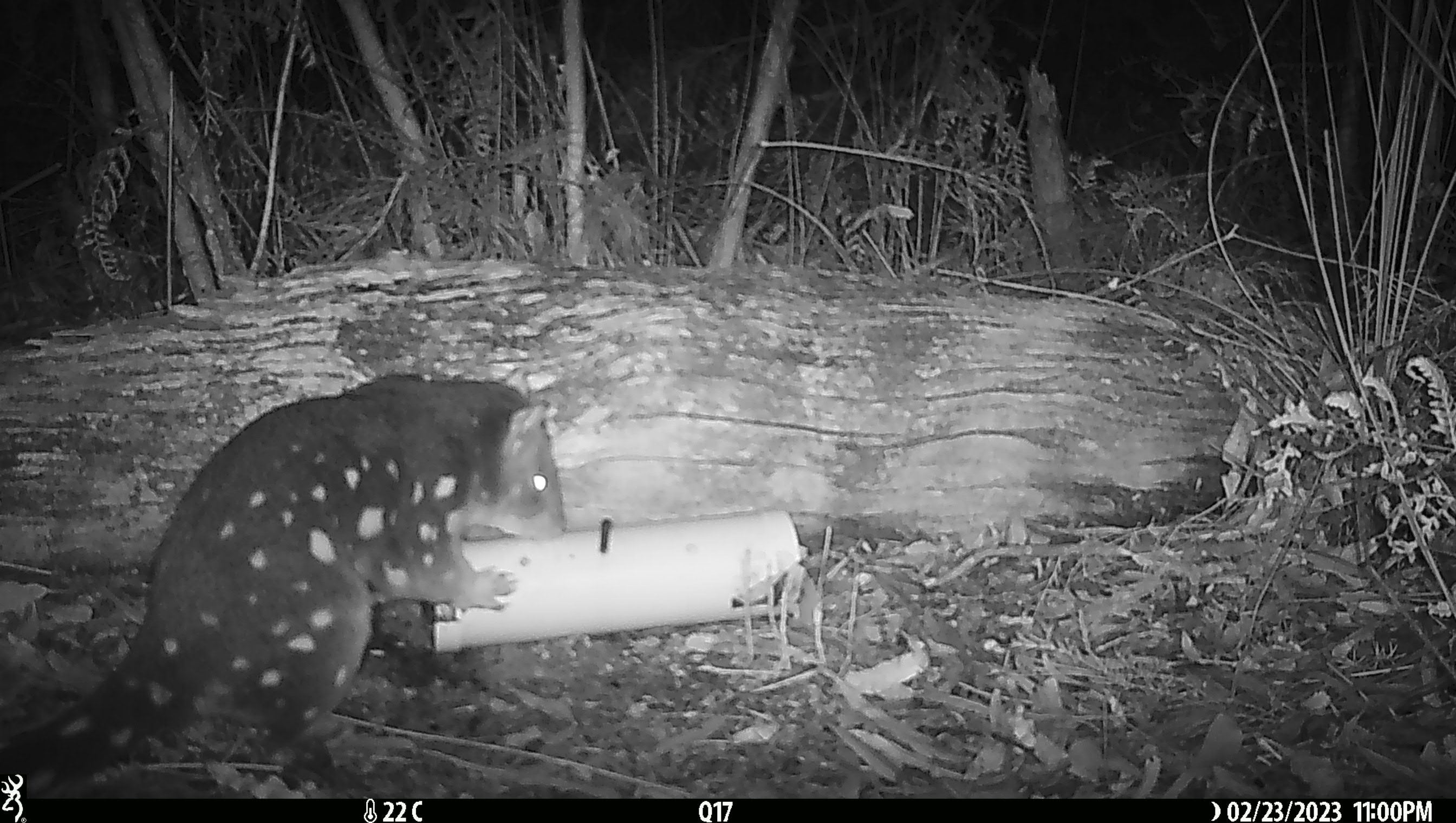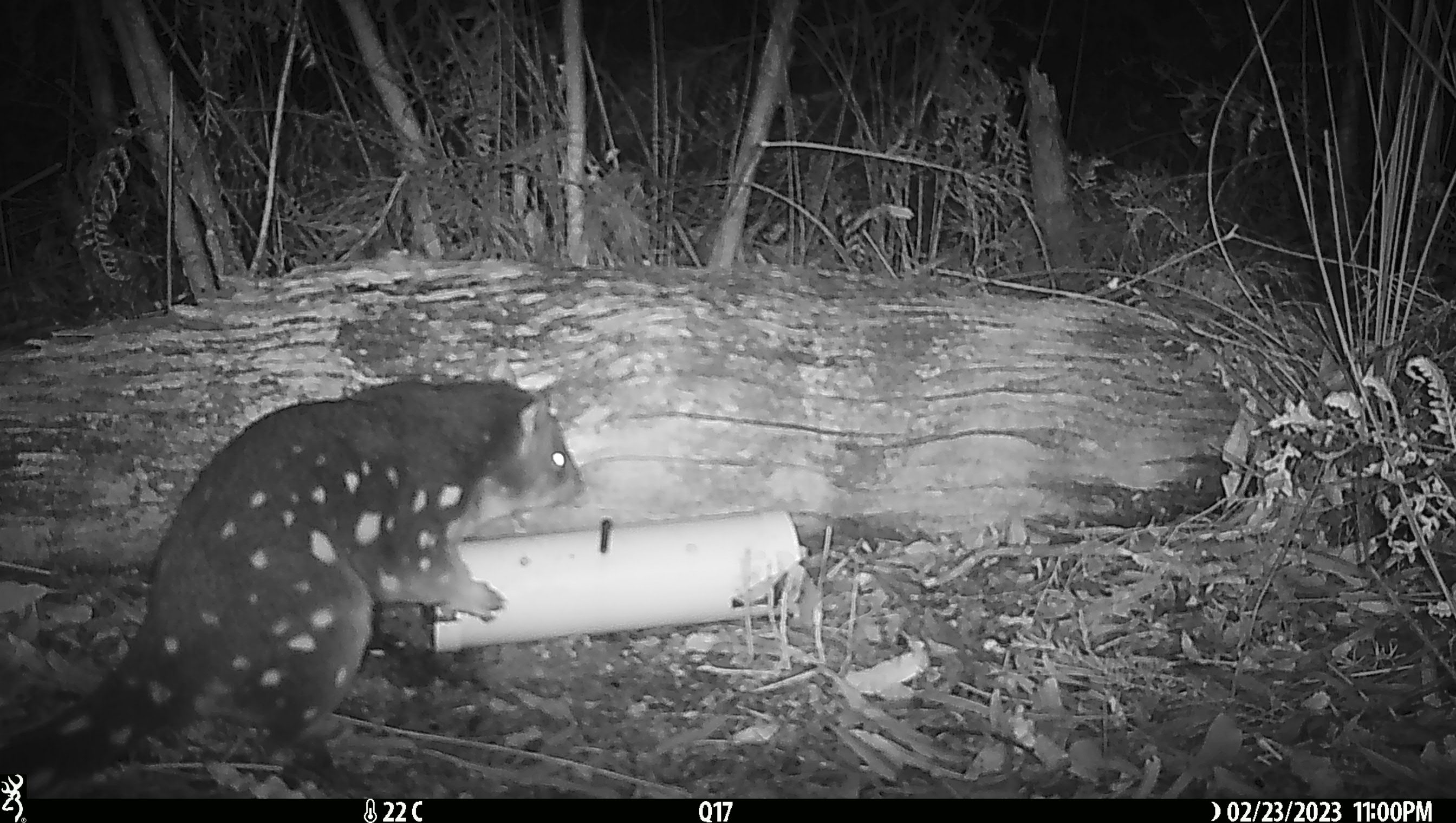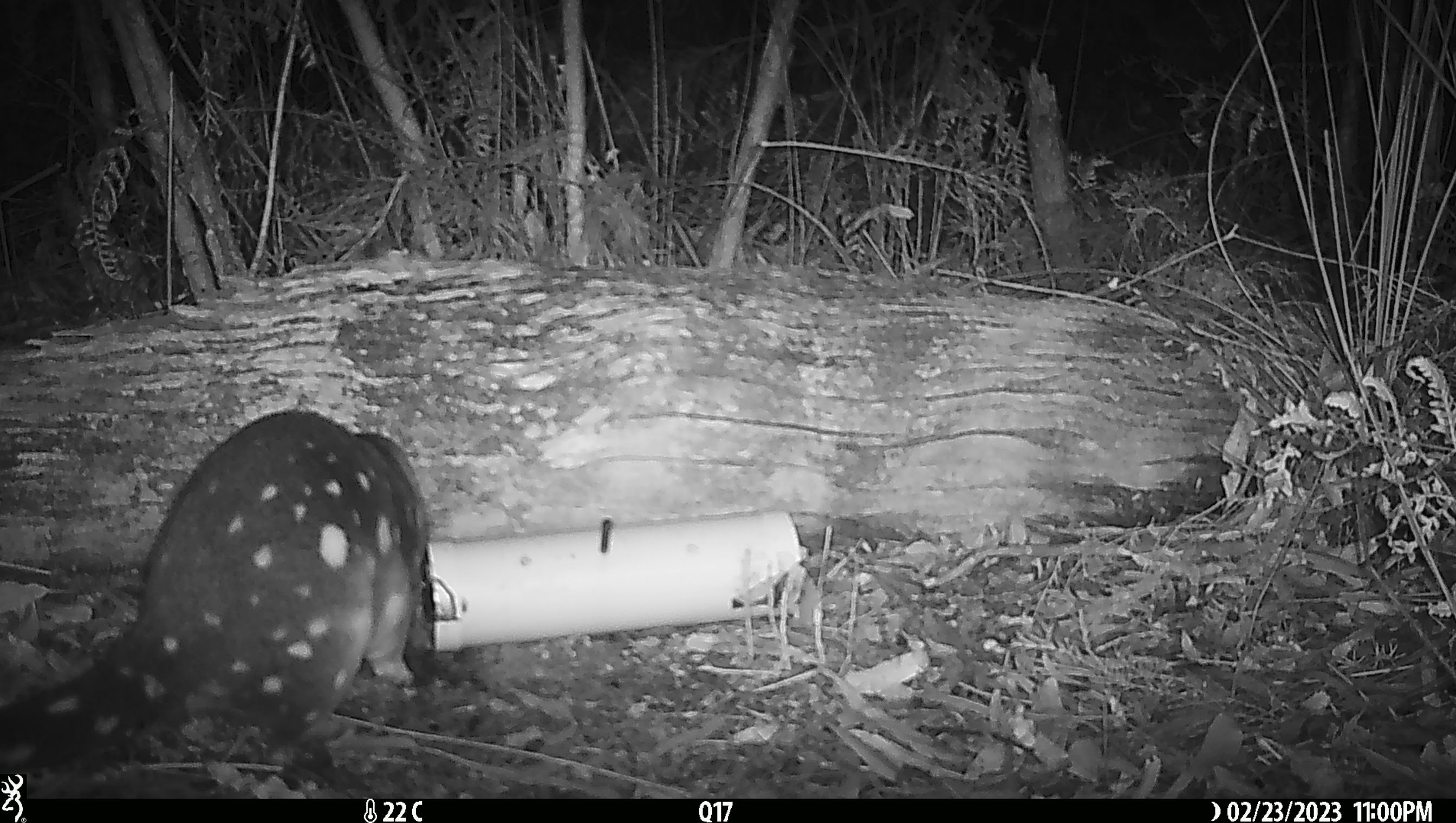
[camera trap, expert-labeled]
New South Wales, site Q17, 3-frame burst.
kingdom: Animalia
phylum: Chordata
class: Mammalia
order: Dasyuromorphia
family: Dasyuridae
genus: Dasyurus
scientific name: Dasyurus maculatus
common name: spotted-tailed quoll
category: quoll